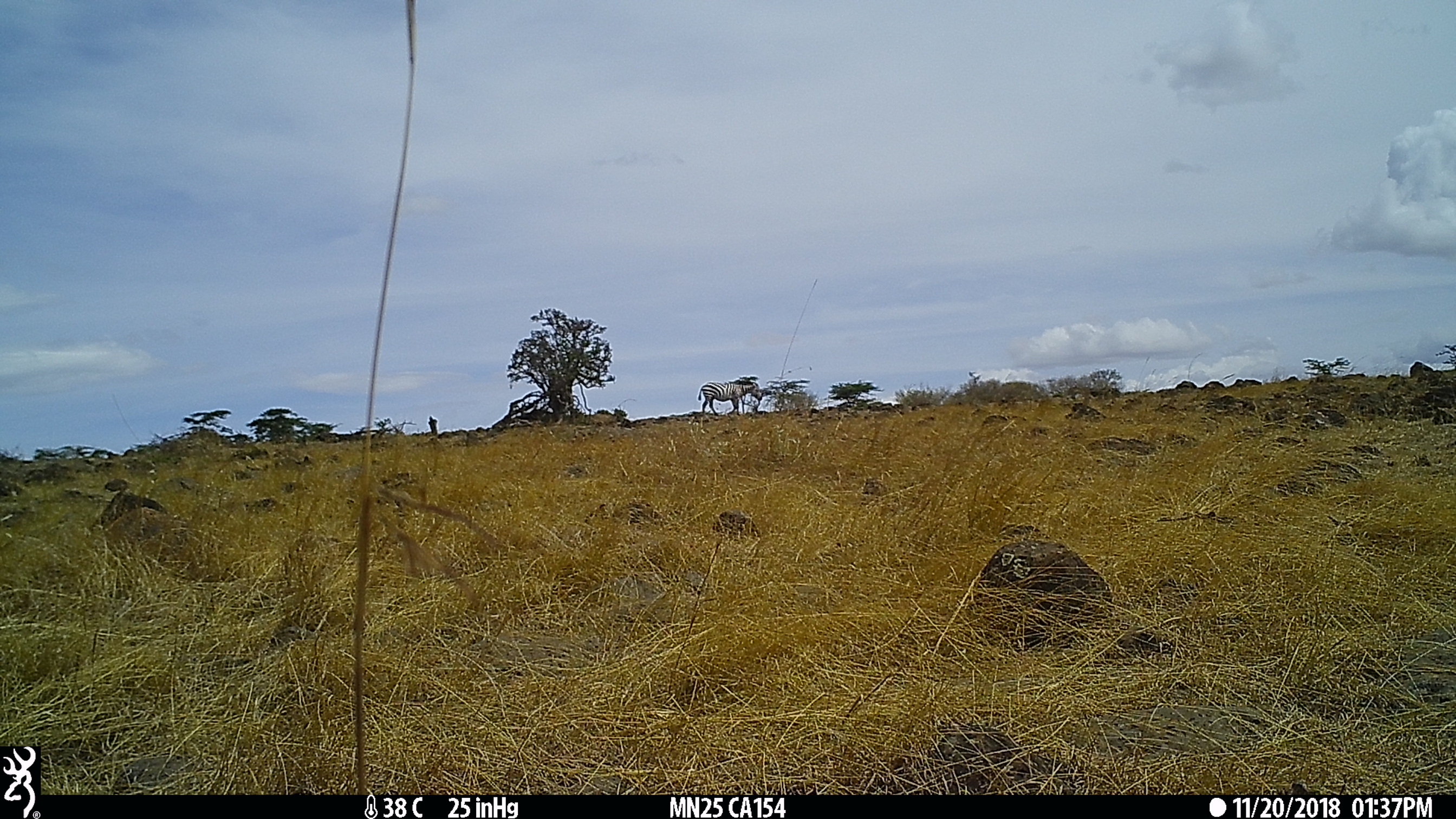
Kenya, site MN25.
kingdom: Animalia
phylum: Chordata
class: Mammalia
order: Perissodactyla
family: Equidae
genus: Equus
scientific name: Equus quagga burchellii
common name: burchell's zebra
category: zebra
Zebra (burchell's zebra) (Equus quagga burchellii).